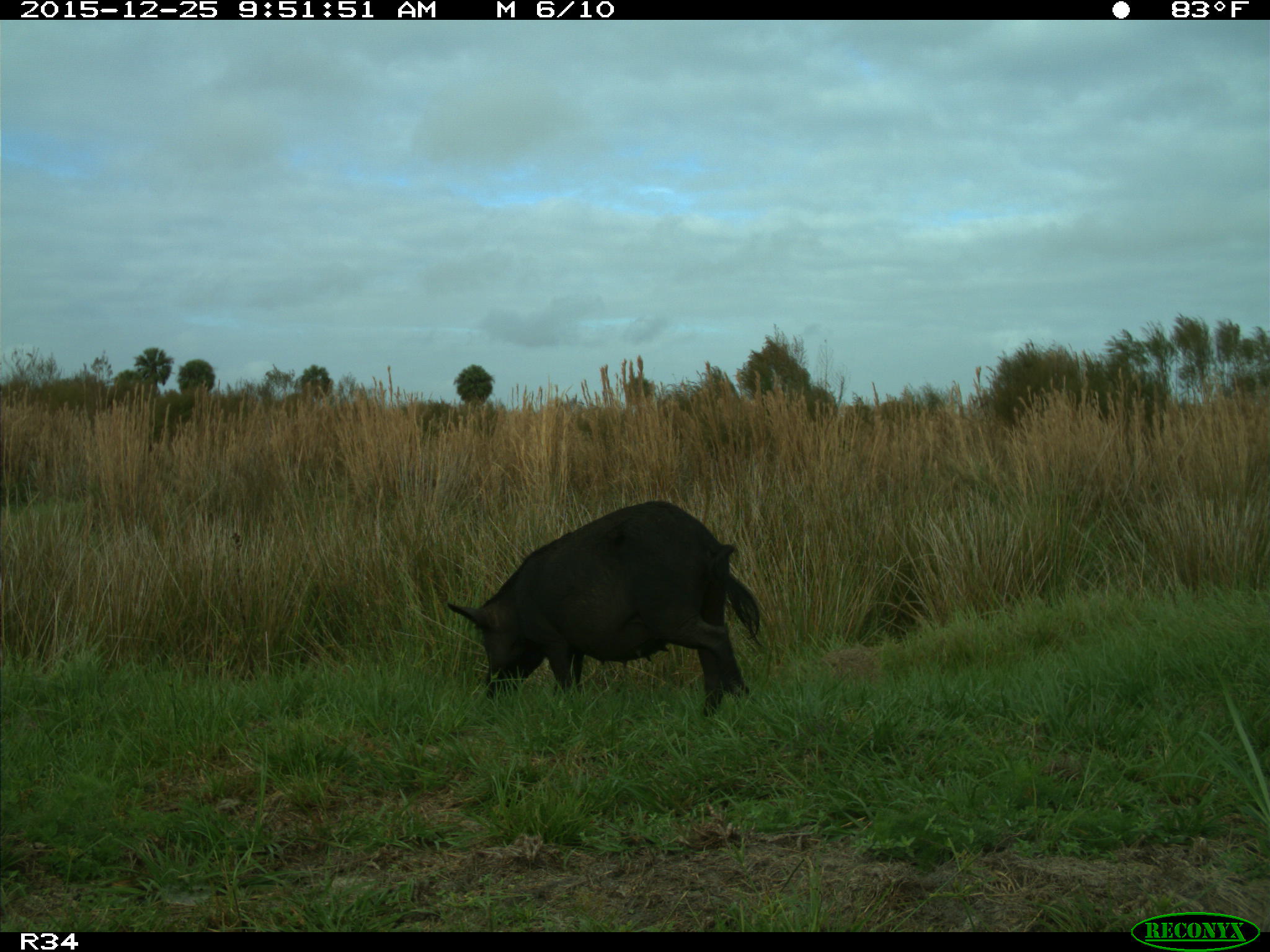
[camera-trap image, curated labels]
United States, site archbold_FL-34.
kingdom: Animalia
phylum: Chordata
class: Mammalia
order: Artiodactyla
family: Suidae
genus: Sus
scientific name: Sus scrofa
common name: wild boar